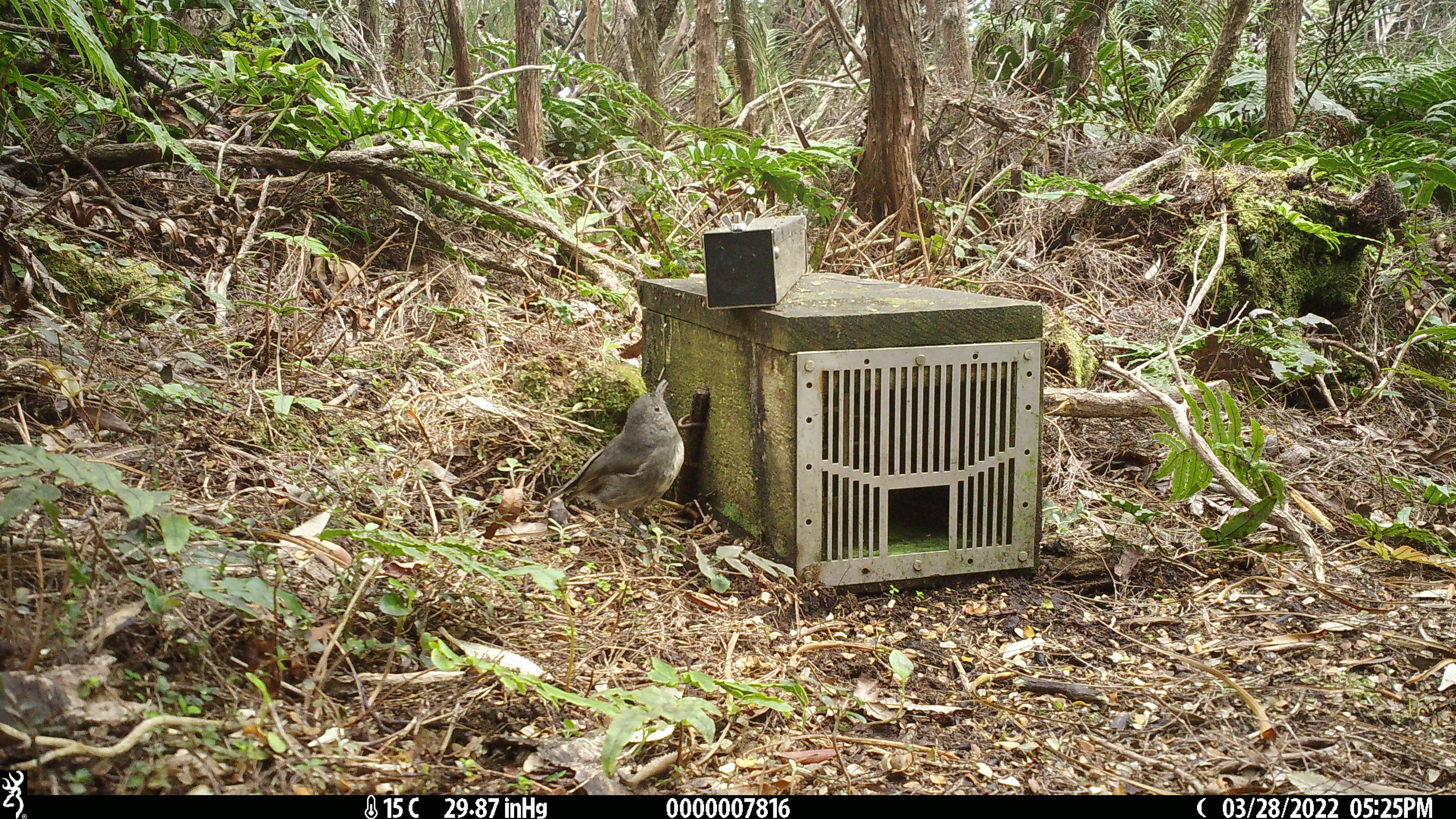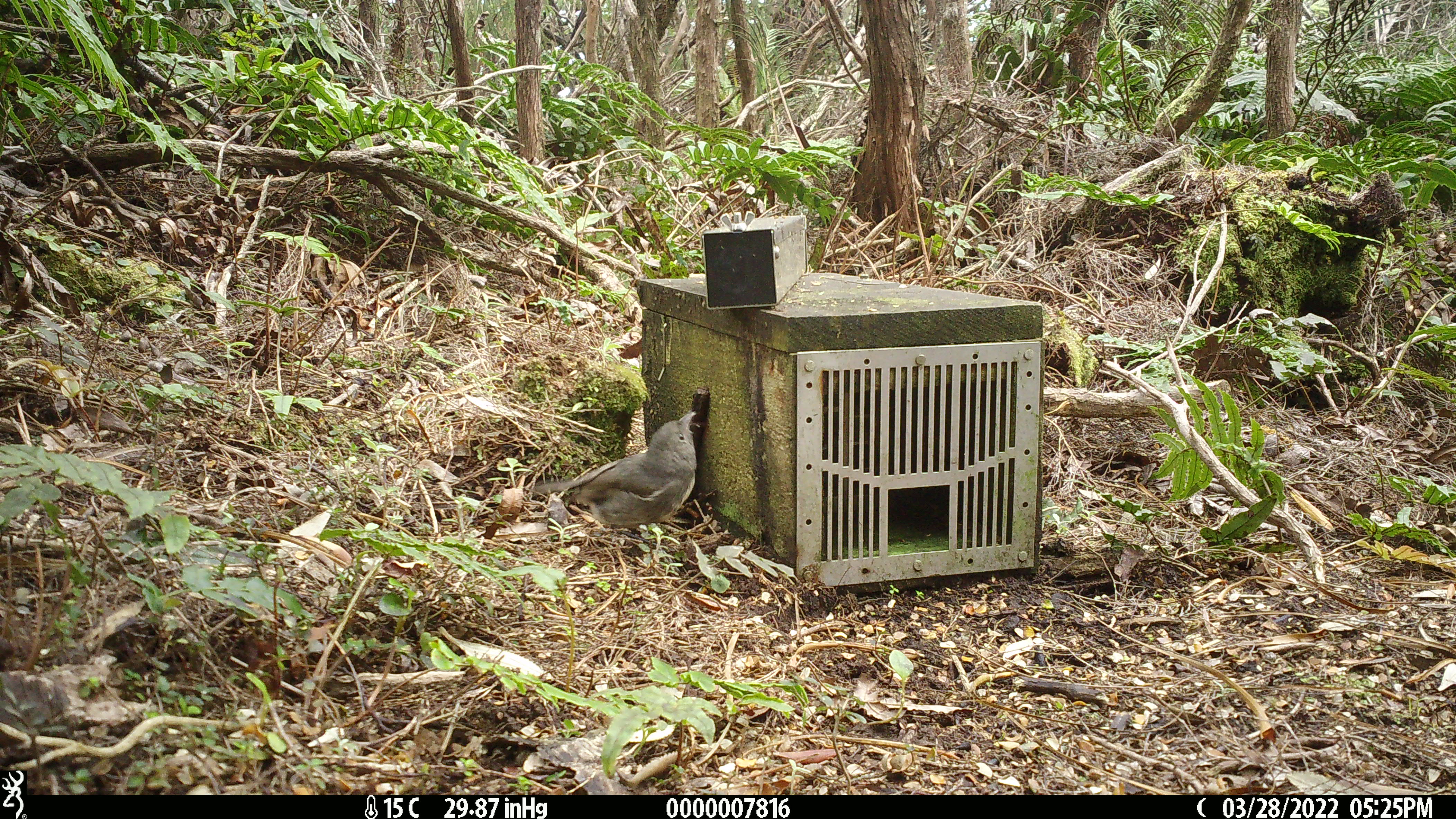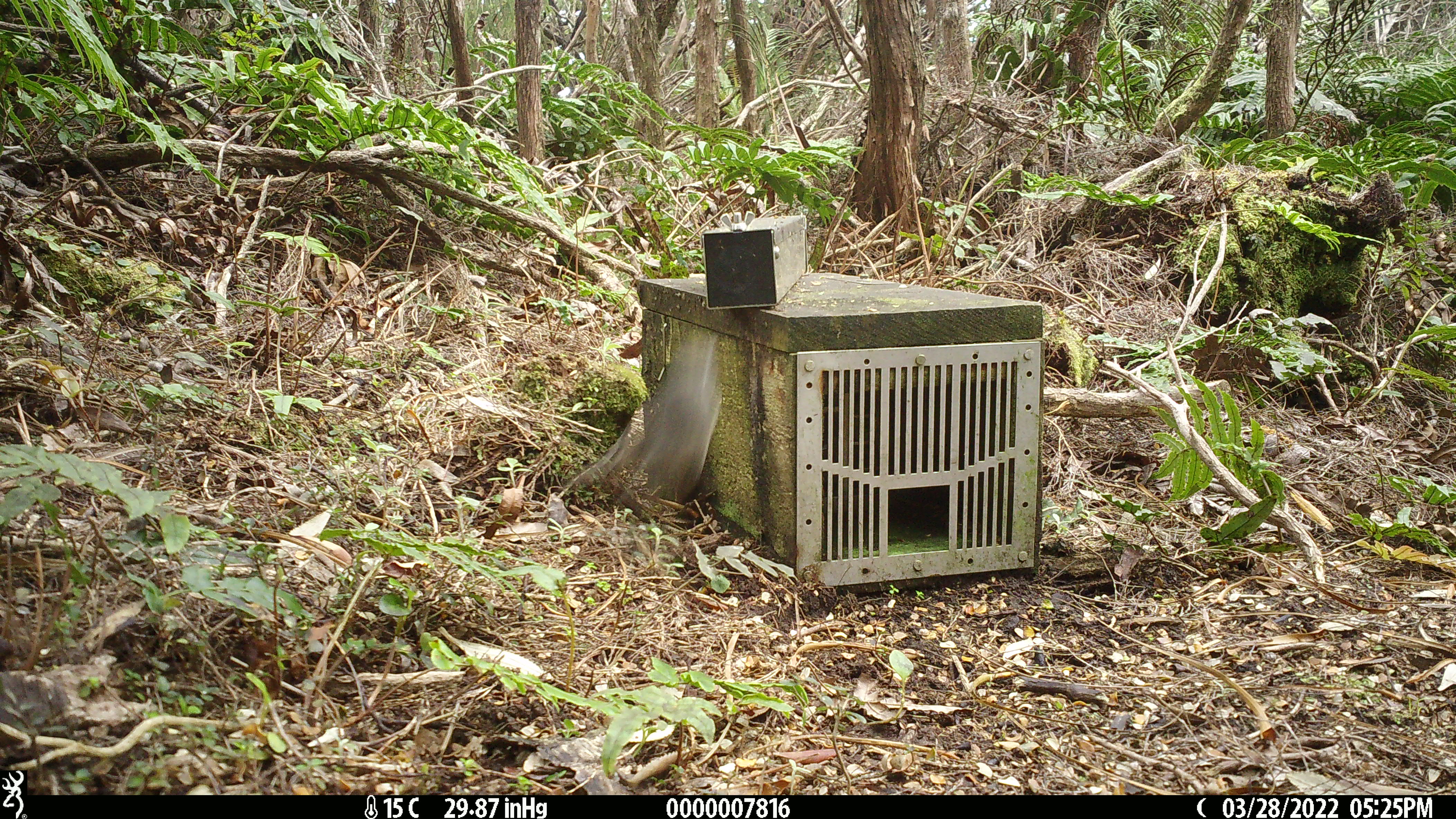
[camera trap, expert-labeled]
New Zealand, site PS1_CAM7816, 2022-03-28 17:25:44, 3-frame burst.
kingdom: Animalia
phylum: Chordata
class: Aves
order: Passeriformes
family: Petroicidae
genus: Petroica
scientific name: Petroica australis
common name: new zealand robin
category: robin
Robin (new zealand robin) (Petroica australis).